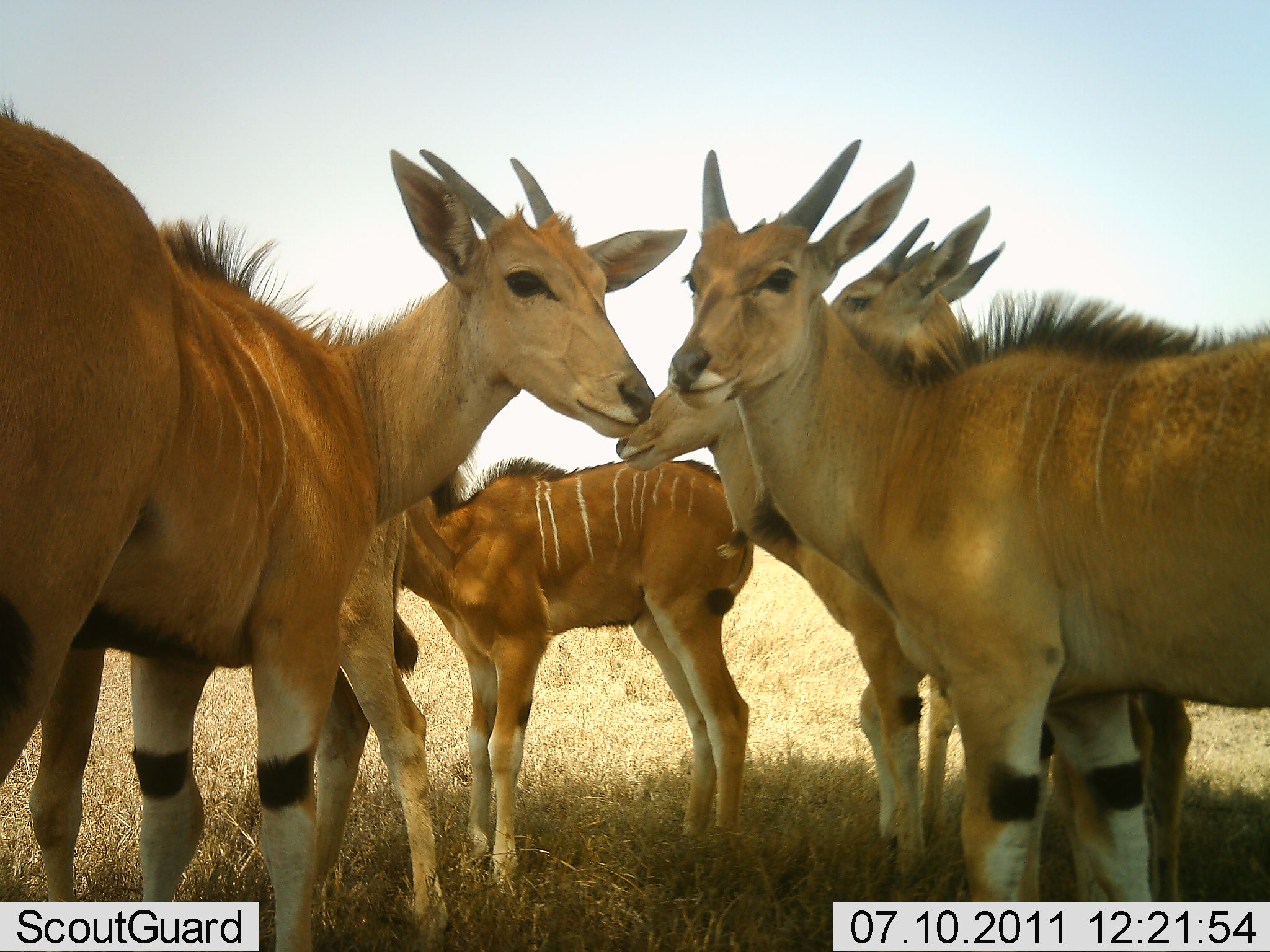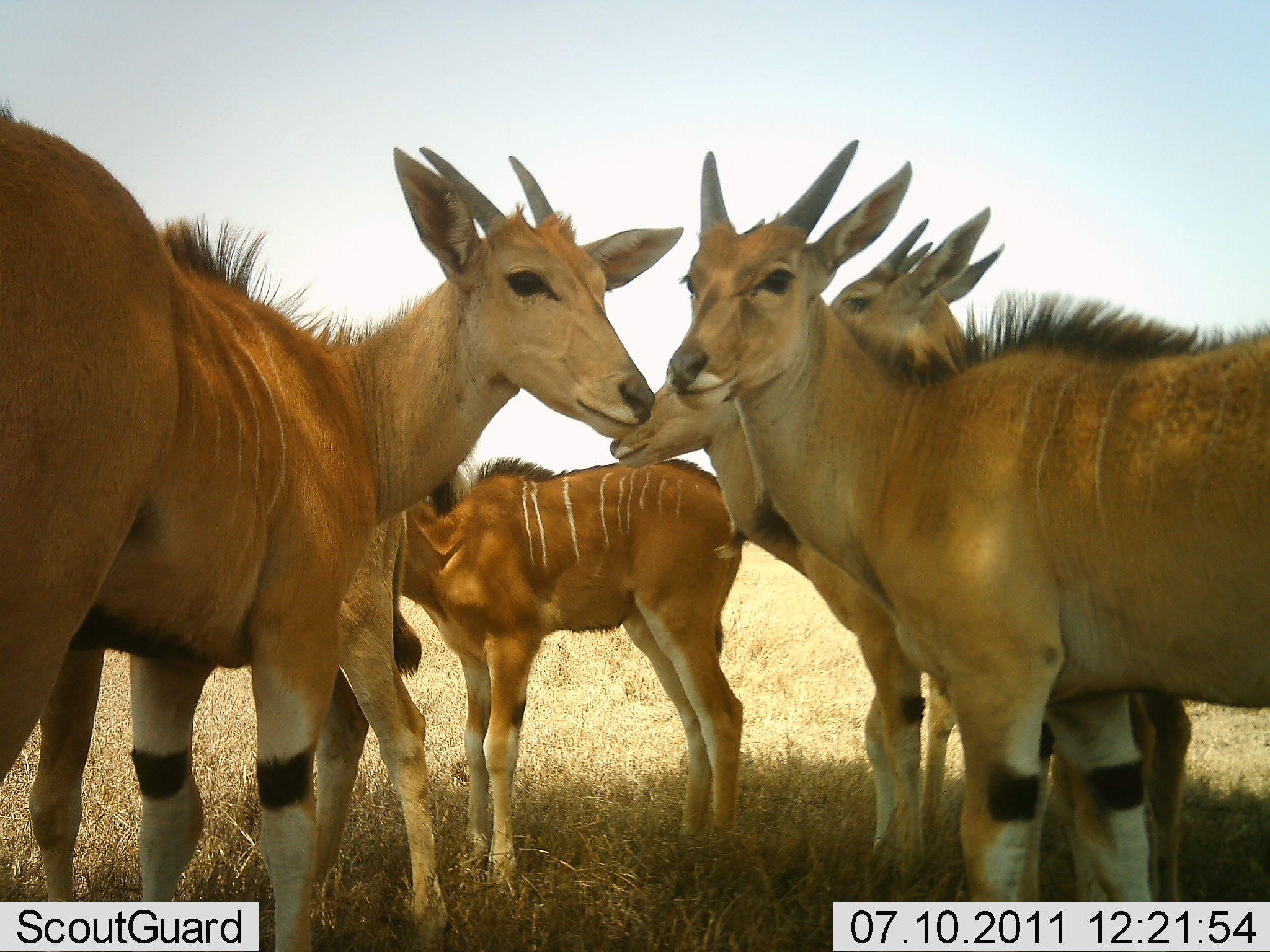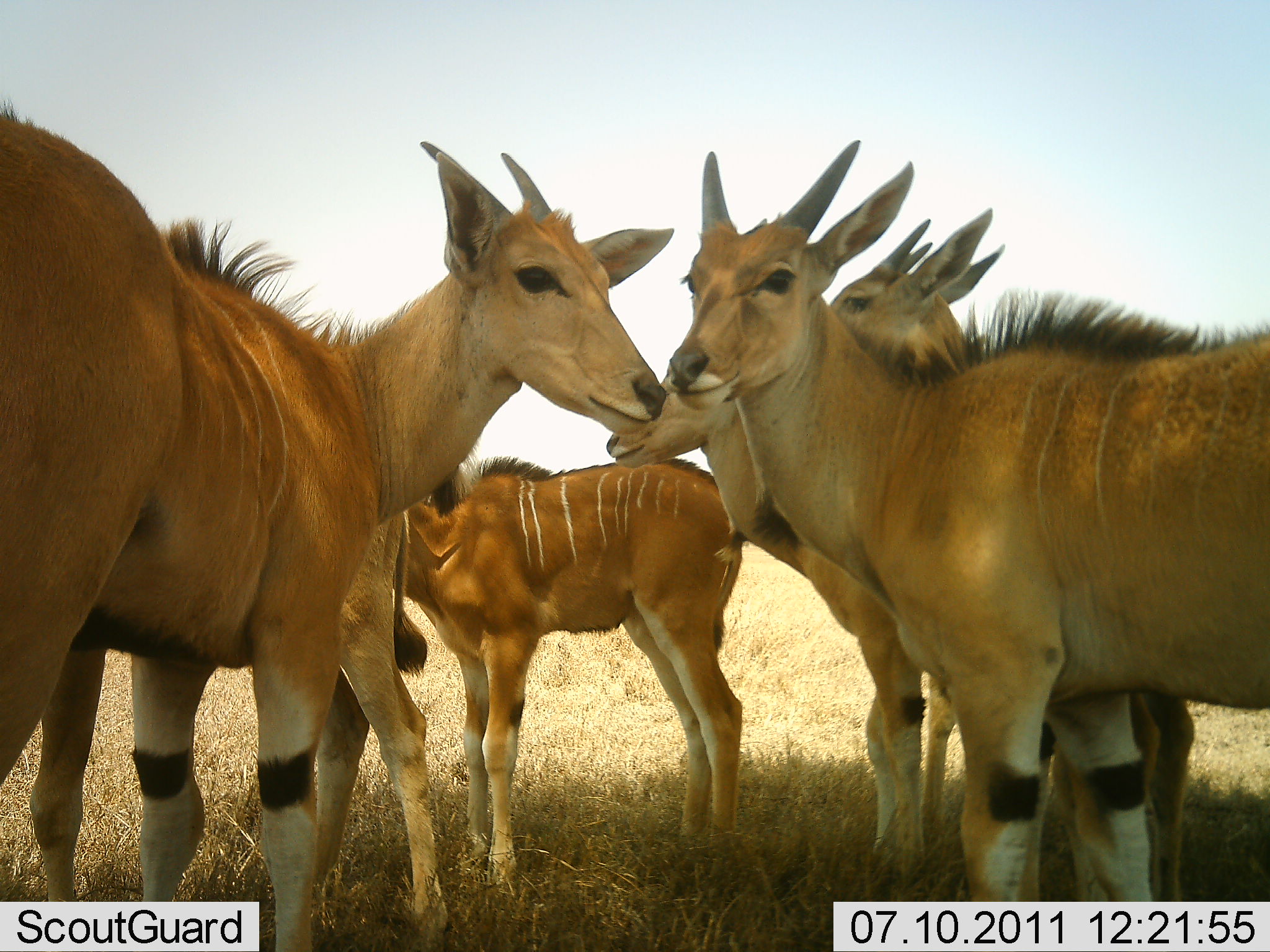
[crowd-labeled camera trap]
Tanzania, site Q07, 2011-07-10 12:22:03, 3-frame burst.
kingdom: Animalia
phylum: Chordata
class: Mammalia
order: Artiodactyla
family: Bovidae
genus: Tragelaphus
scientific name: Tragelaphus oryx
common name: eland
Eland (Tragelaphus oryx), count 6. Behavior (volunteer vote fractions): standing 92%, resting 25%, moving 0%, interacting 8%. Young present (vote fraction): 58%. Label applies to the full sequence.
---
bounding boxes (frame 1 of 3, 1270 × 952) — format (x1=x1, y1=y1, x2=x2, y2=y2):
animal: (x1=0, y1=101, x2=689, y2=952); (x1=670, y1=141, x2=1270, y2=952); (x1=612, y1=326, x2=1191, y2=952); (x1=823, y1=203, x2=1193, y2=950); (x1=391, y1=440, x2=755, y2=889); (x1=299, y1=491, x2=459, y2=952)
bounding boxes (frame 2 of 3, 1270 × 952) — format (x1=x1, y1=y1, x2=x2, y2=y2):
animal: (x1=0, y1=109, x2=689, y2=952); (x1=667, y1=139, x2=1268, y2=952); (x1=610, y1=339, x2=1191, y2=950); (x1=828, y1=208, x2=1199, y2=950); (x1=395, y1=454, x2=745, y2=898); (x1=309, y1=501, x2=458, y2=952)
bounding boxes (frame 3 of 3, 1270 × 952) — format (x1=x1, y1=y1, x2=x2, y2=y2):
animal: (x1=0, y1=102, x2=689, y2=952); (x1=667, y1=139, x2=1268, y2=952); (x1=607, y1=336, x2=1157, y2=952); (x1=829, y1=206, x2=1198, y2=952); (x1=396, y1=457, x2=748, y2=889); (x1=305, y1=486, x2=451, y2=950)